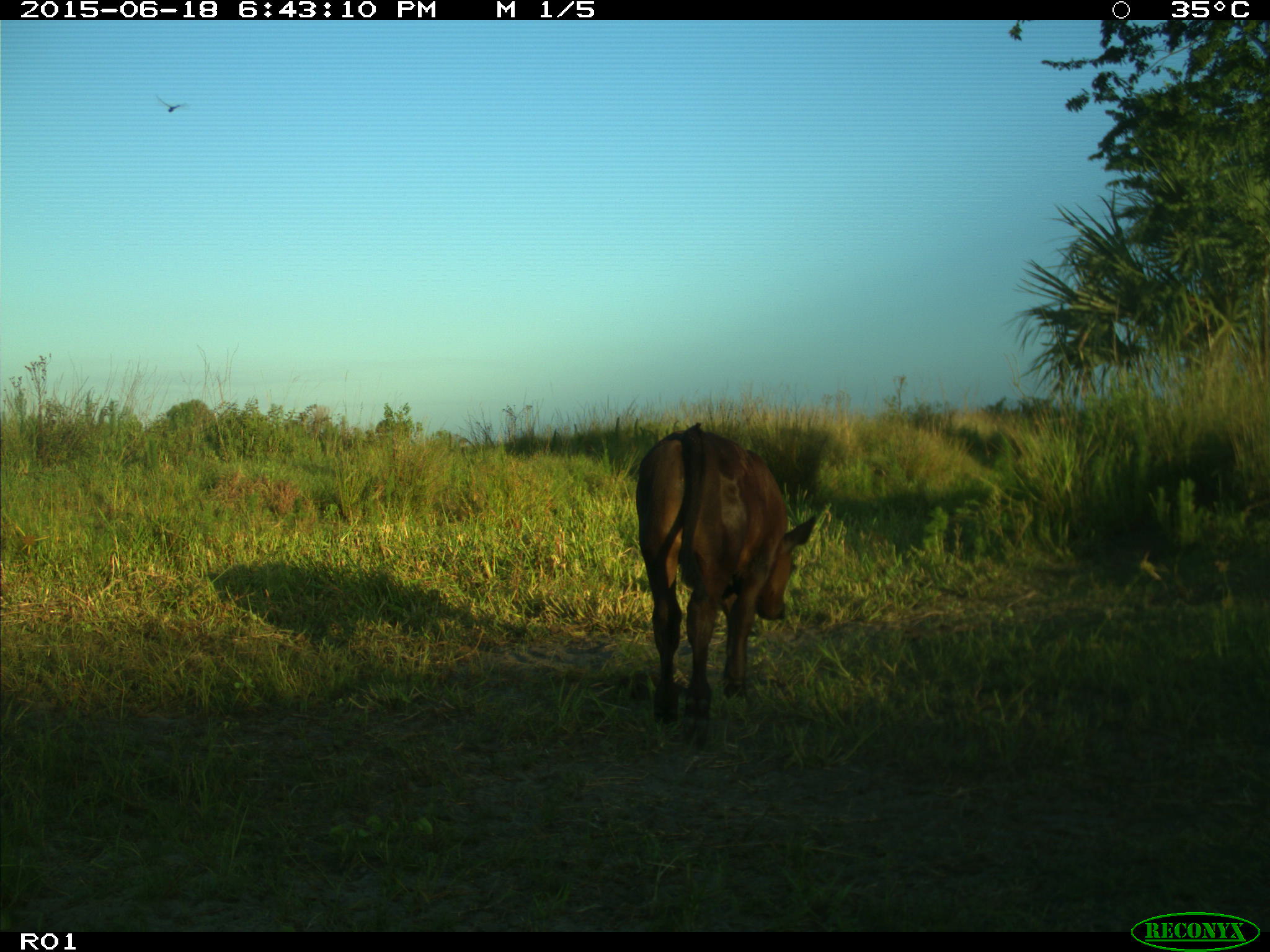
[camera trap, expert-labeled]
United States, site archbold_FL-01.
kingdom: Animalia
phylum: Chordata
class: Mammalia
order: Artiodactyla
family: Bovidae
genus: Bos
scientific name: Bos taurus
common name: domestic cow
Bos taurus (domestic cow).